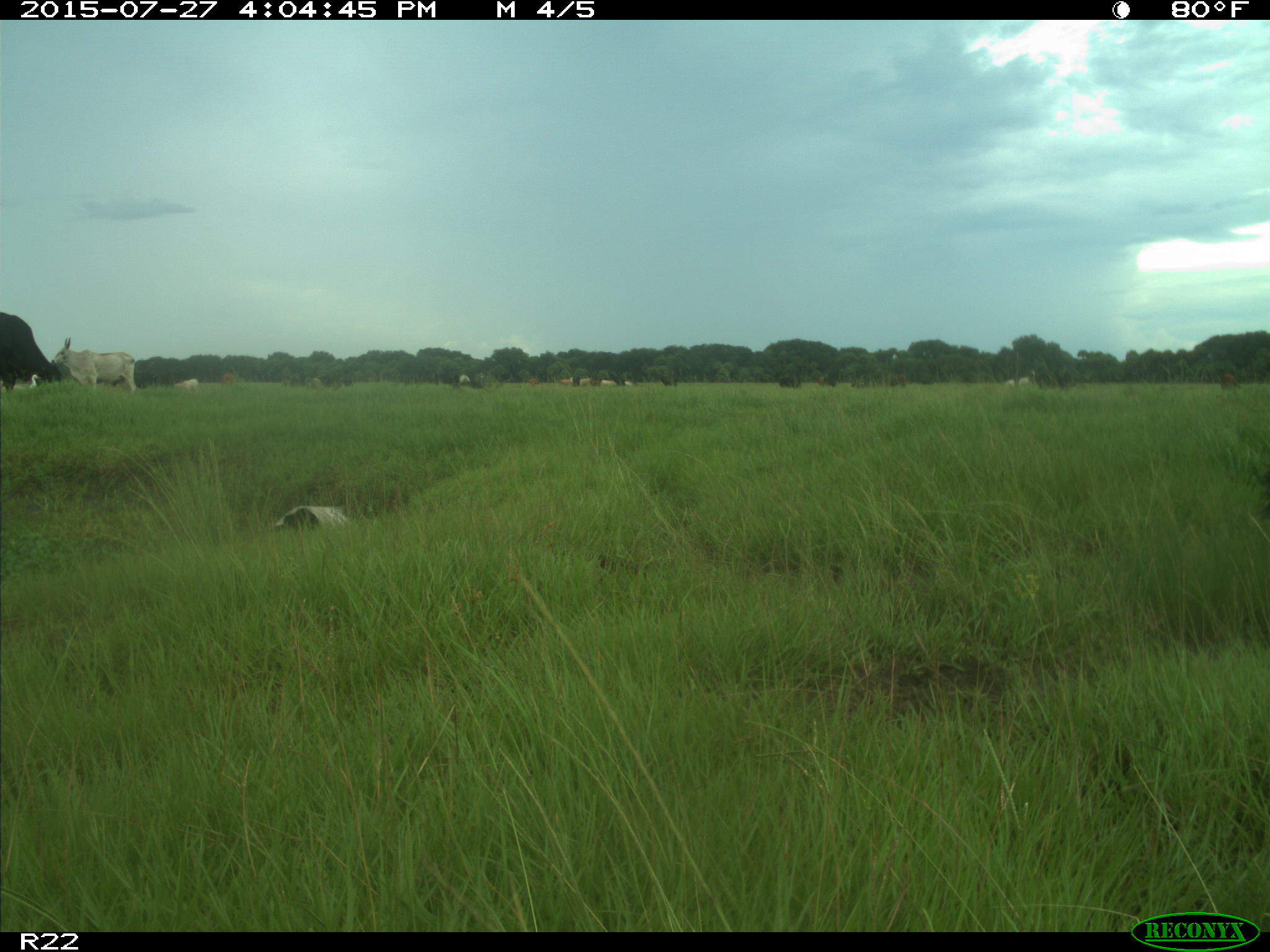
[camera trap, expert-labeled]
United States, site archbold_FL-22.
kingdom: Animalia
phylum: Chordata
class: Mammalia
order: Artiodactyla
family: Bovidae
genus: Bos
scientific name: Bos taurus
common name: domestic cow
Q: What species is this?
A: Bos taurus (domestic cow).